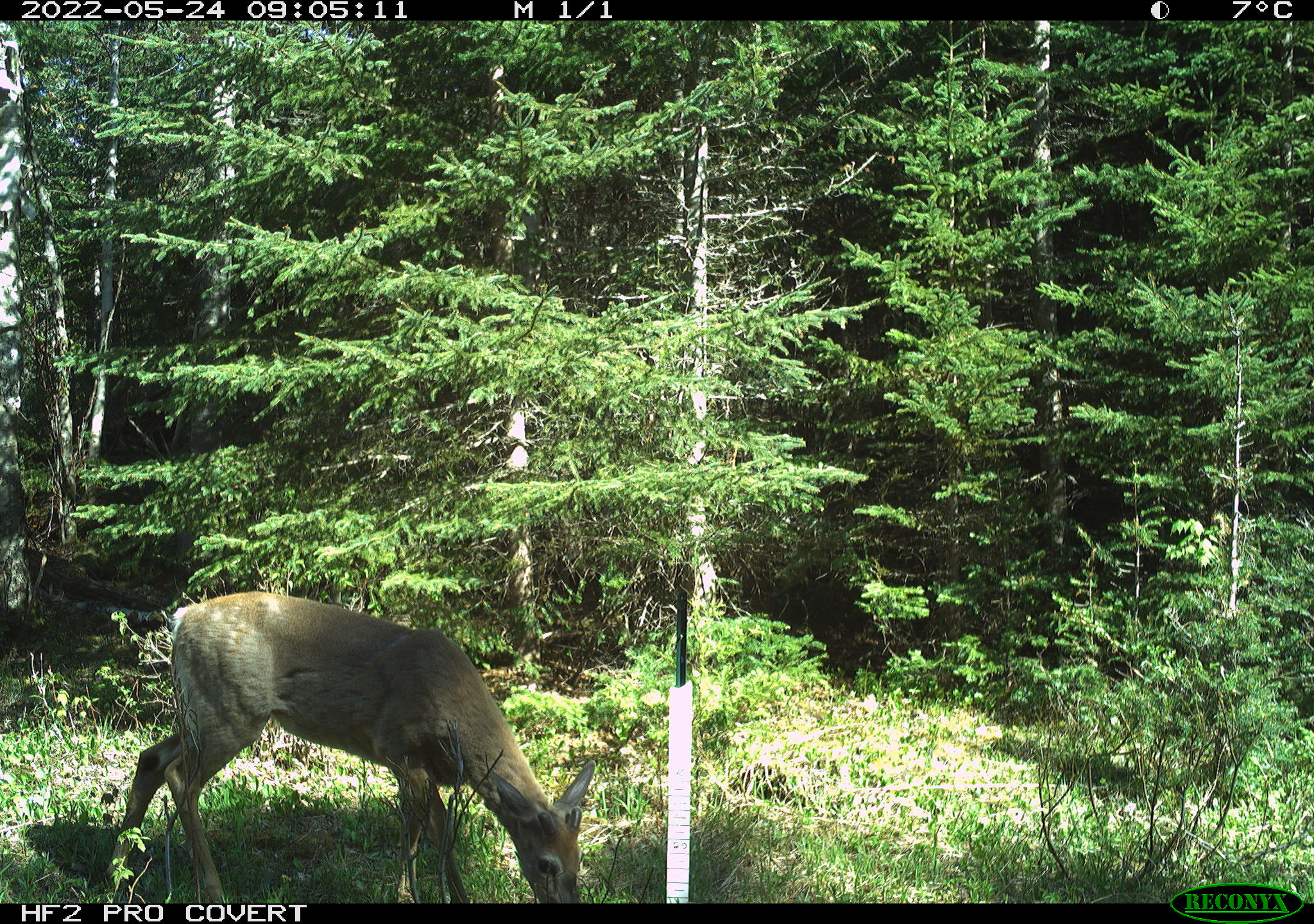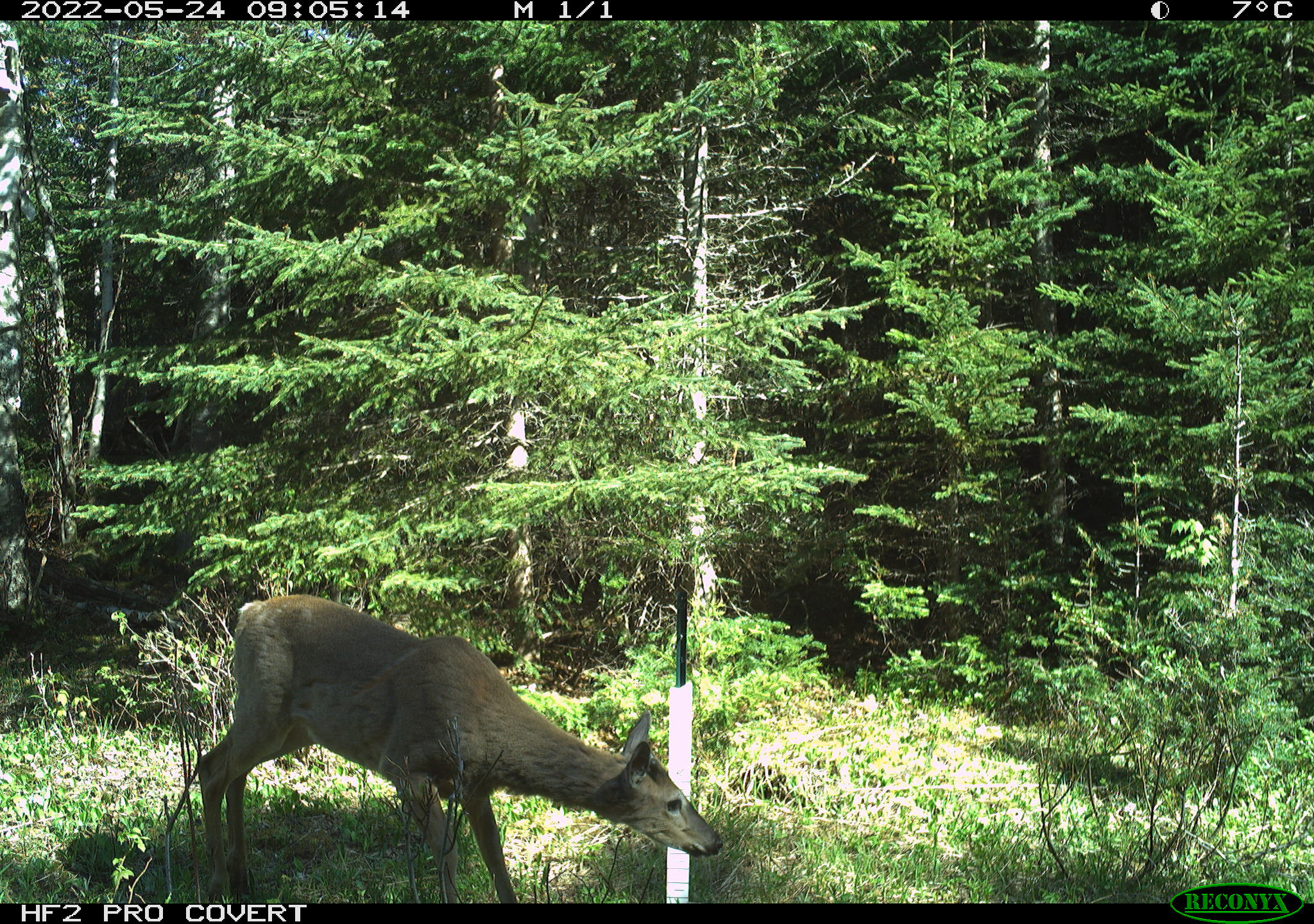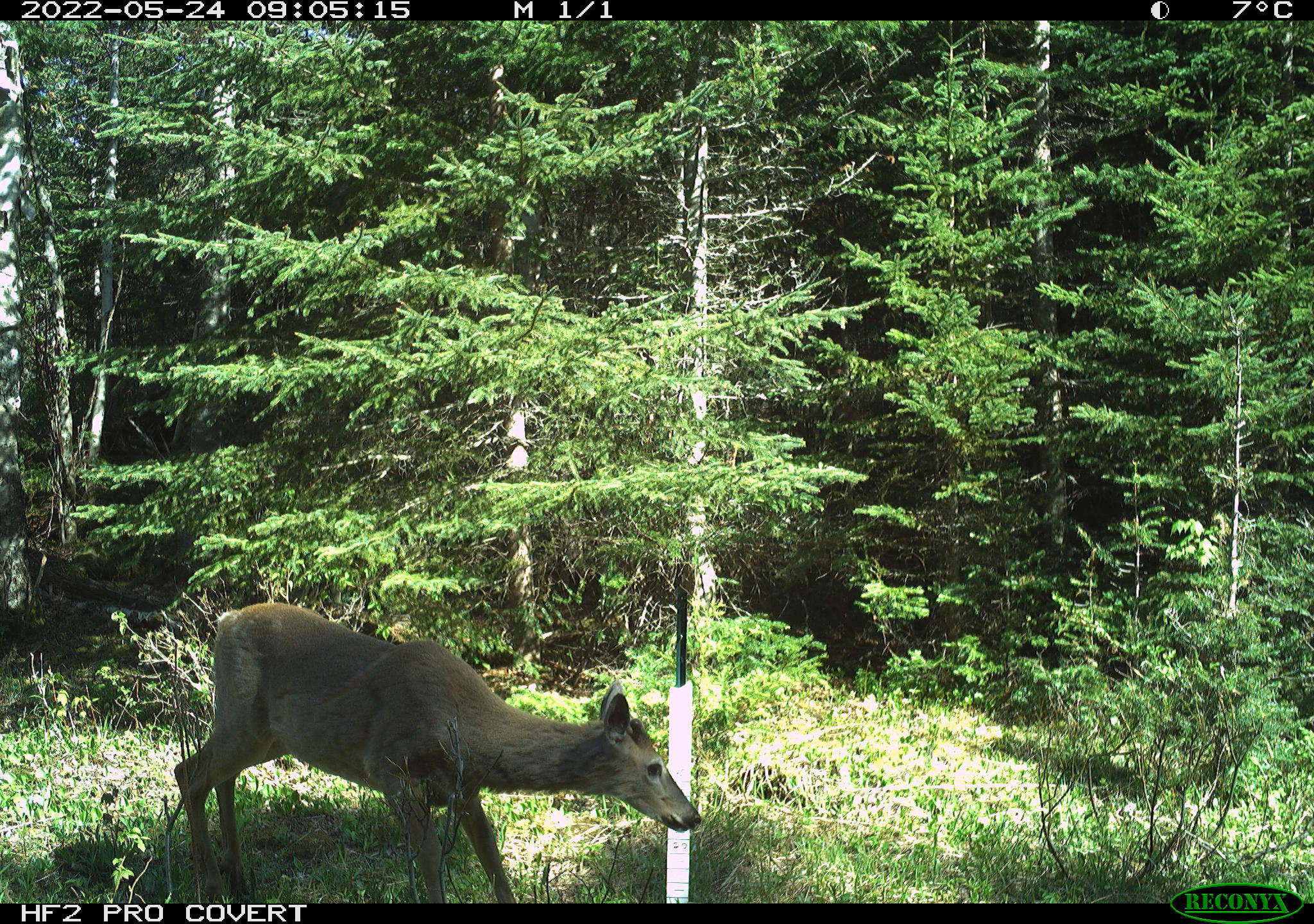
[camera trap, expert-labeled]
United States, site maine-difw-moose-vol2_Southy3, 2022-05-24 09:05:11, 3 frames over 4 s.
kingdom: Animalia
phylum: Chordata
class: Mammalia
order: Artiodactyla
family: Cervidae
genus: Odocoileus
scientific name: Odocoileus virginianus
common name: white-tailed deer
White-tailed deer (Odocoileus virginianus).